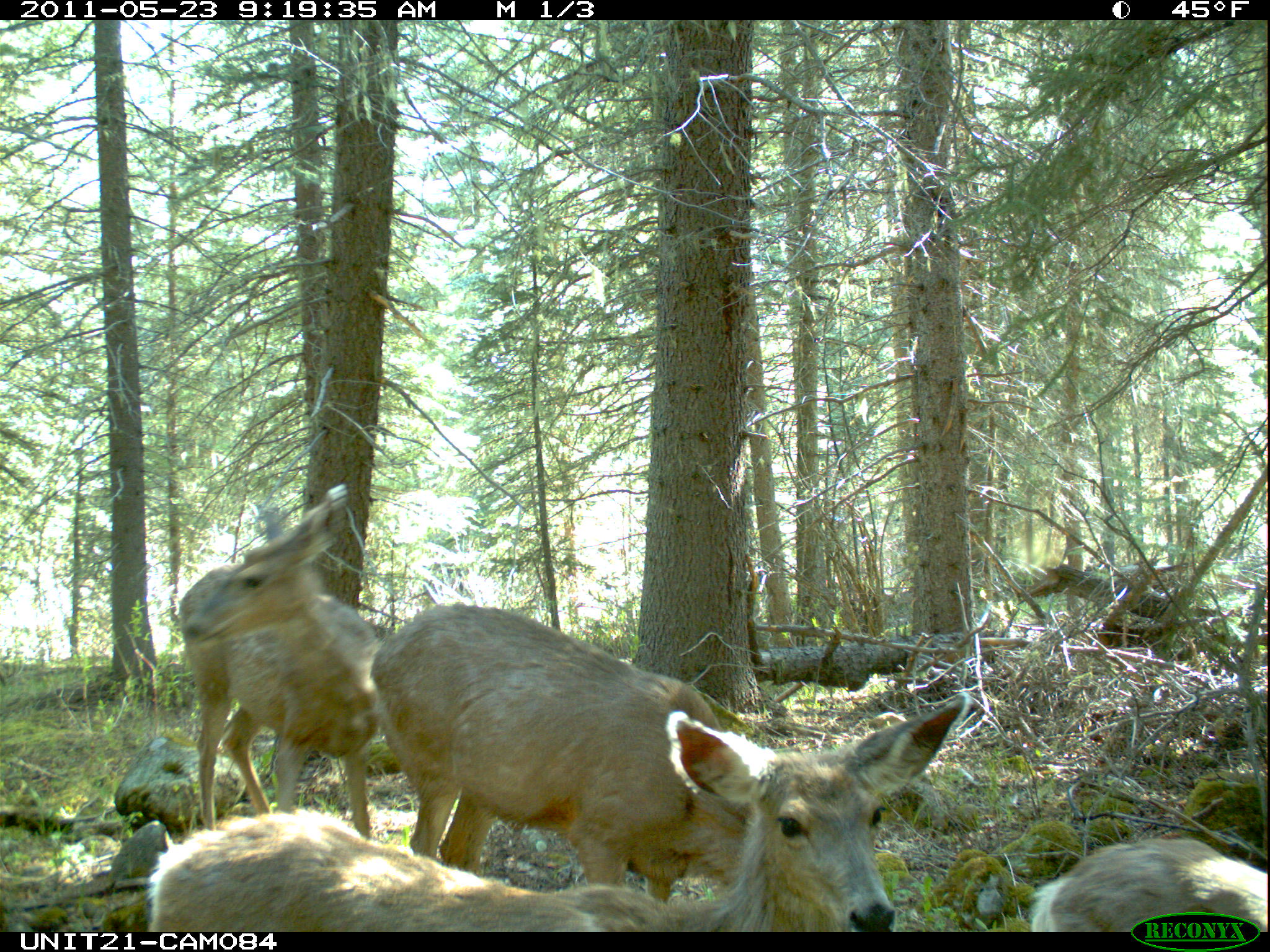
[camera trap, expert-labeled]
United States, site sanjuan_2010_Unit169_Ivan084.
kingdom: Animalia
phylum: Chordata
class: Mammalia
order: Artiodactyla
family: Cervidae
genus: Odocoileus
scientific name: Odocoileus hemionus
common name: mule deer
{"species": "Odocoileus hemionus (mule deer)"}